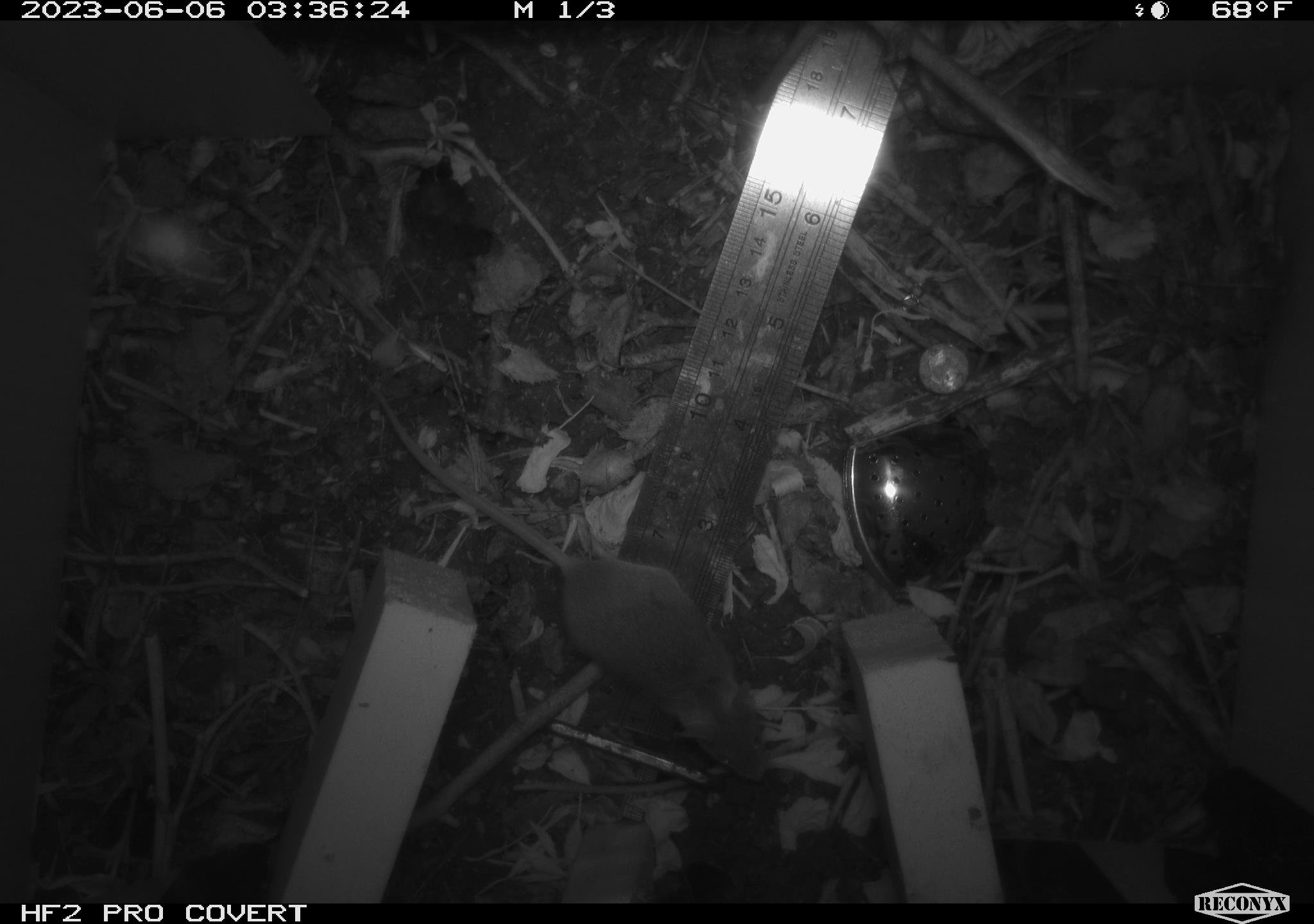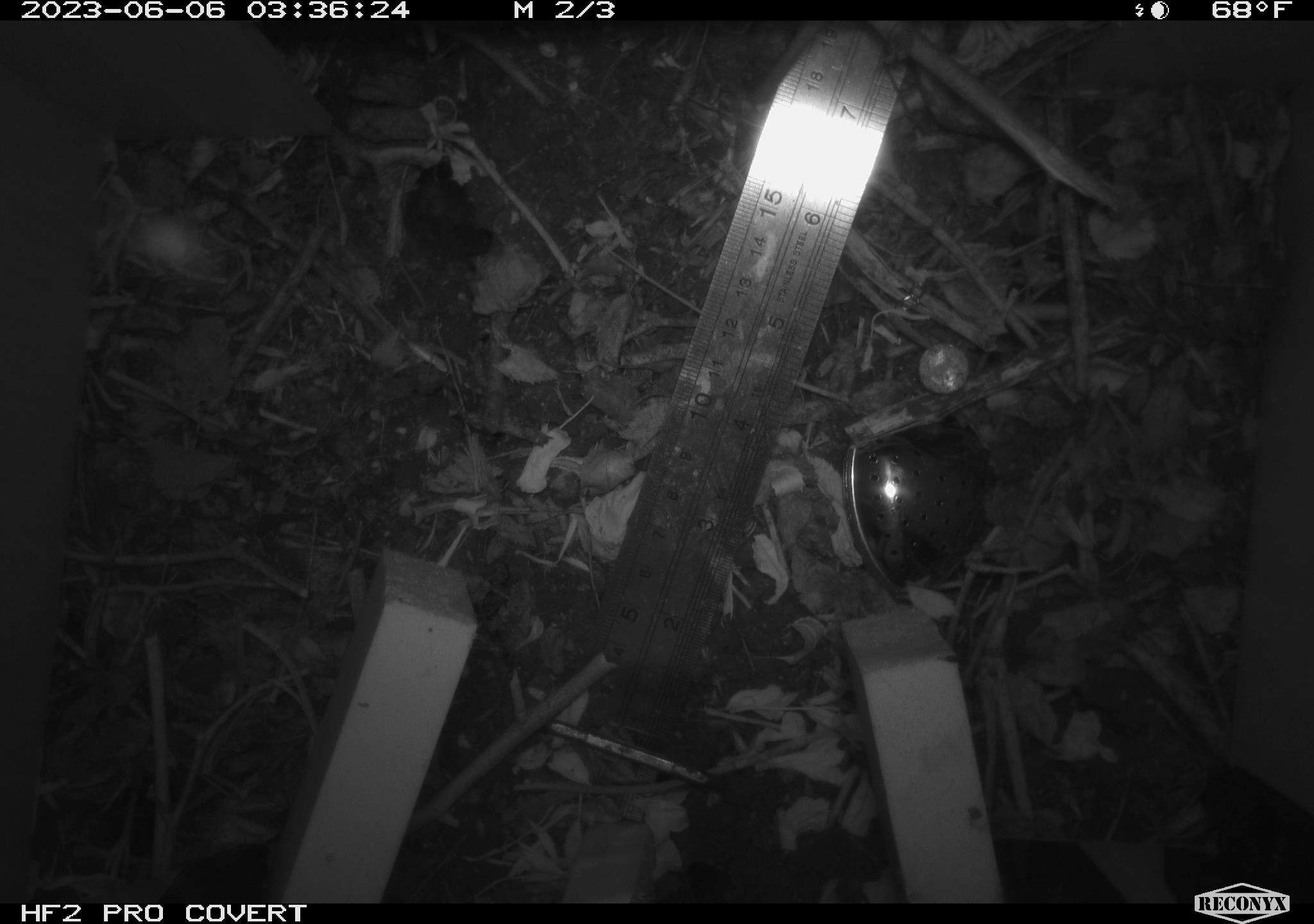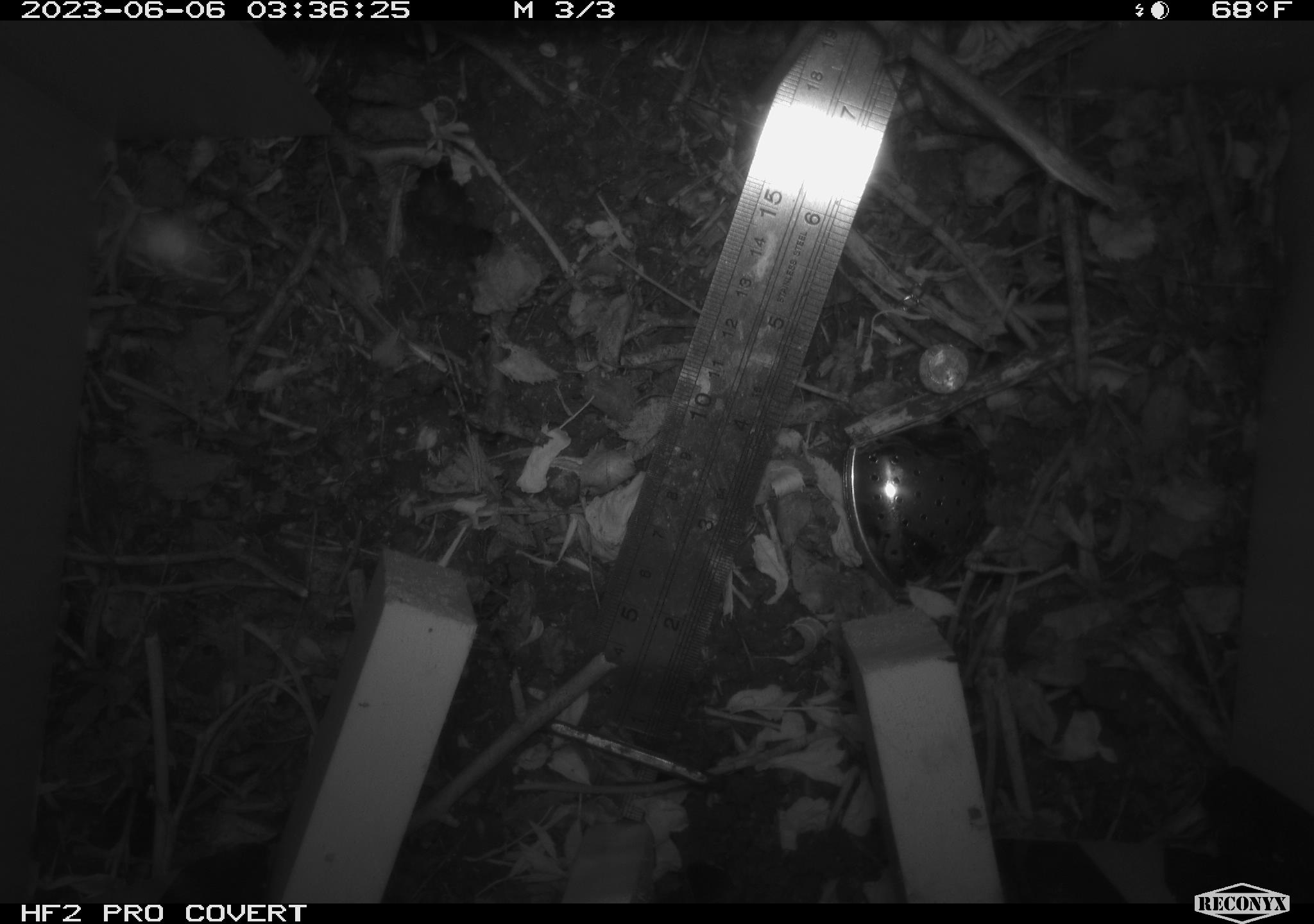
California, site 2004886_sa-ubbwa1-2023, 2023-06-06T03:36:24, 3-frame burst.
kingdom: Animalia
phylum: Chordata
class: Mammalia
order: Rodentia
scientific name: Rodentia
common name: rodent